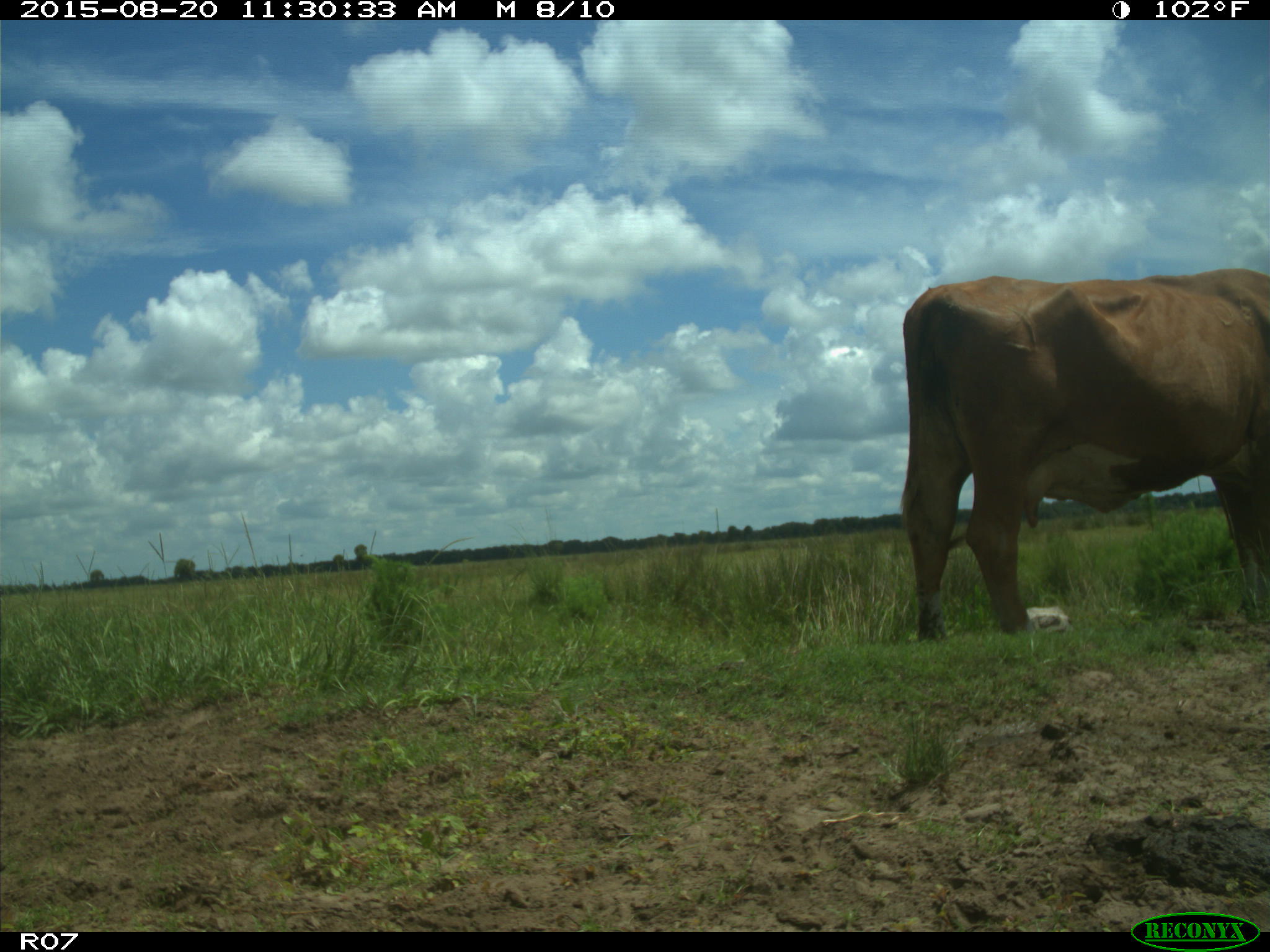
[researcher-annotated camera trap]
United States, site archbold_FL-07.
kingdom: Animalia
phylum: Chordata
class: Mammalia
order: Artiodactyla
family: Bovidae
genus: Bos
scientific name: Bos taurus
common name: domestic cow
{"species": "Bos taurus (domestic cow)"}